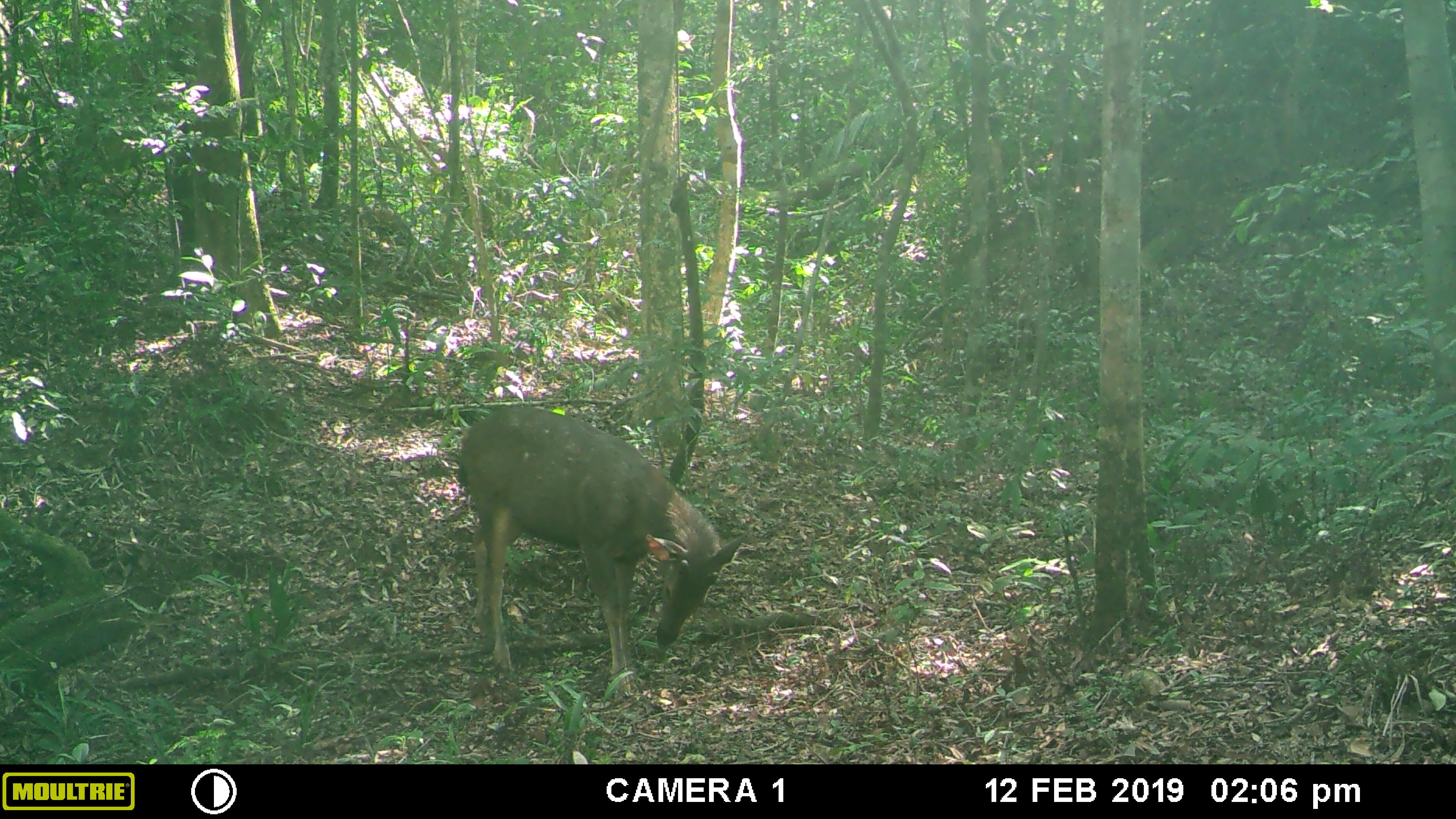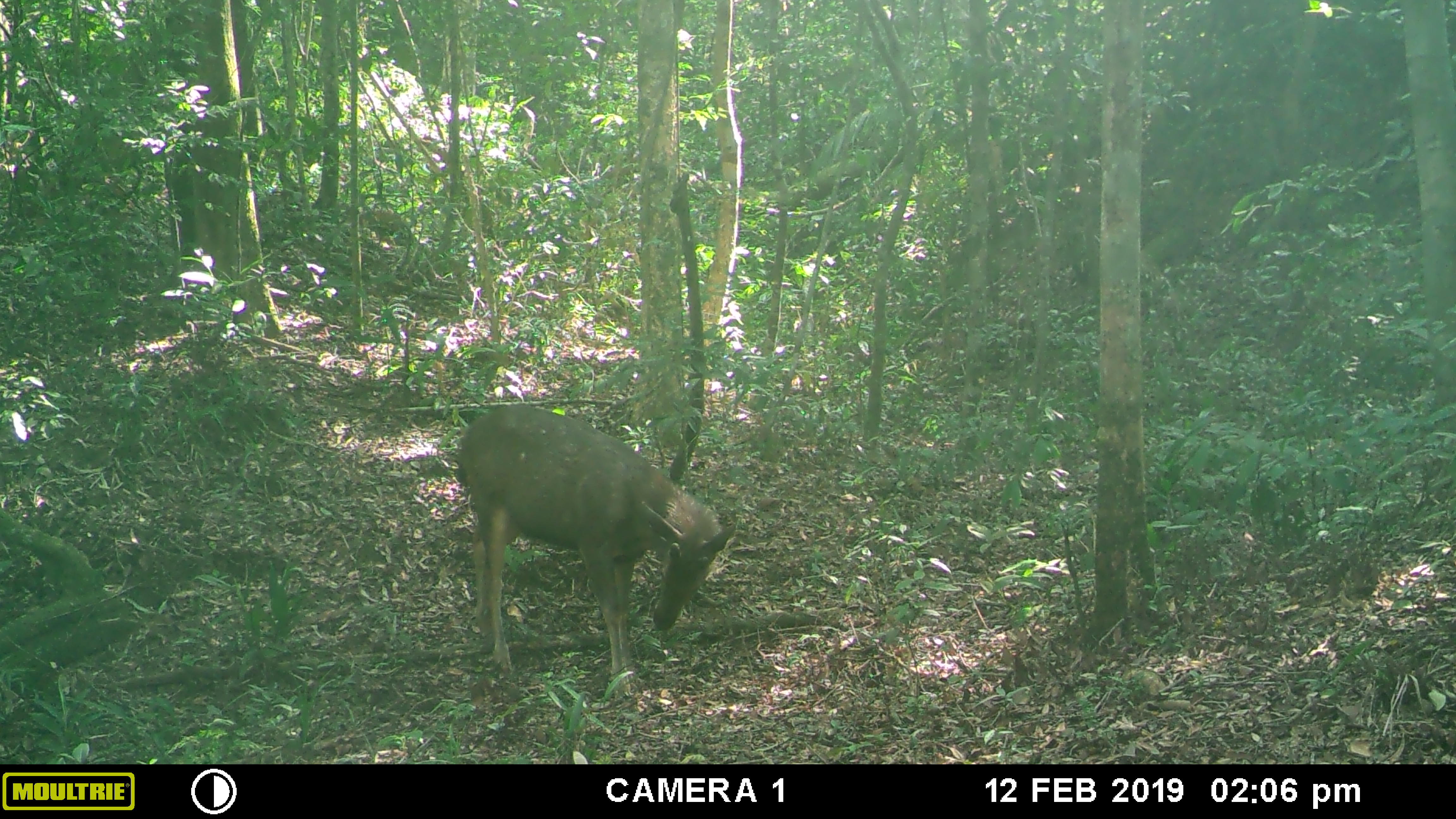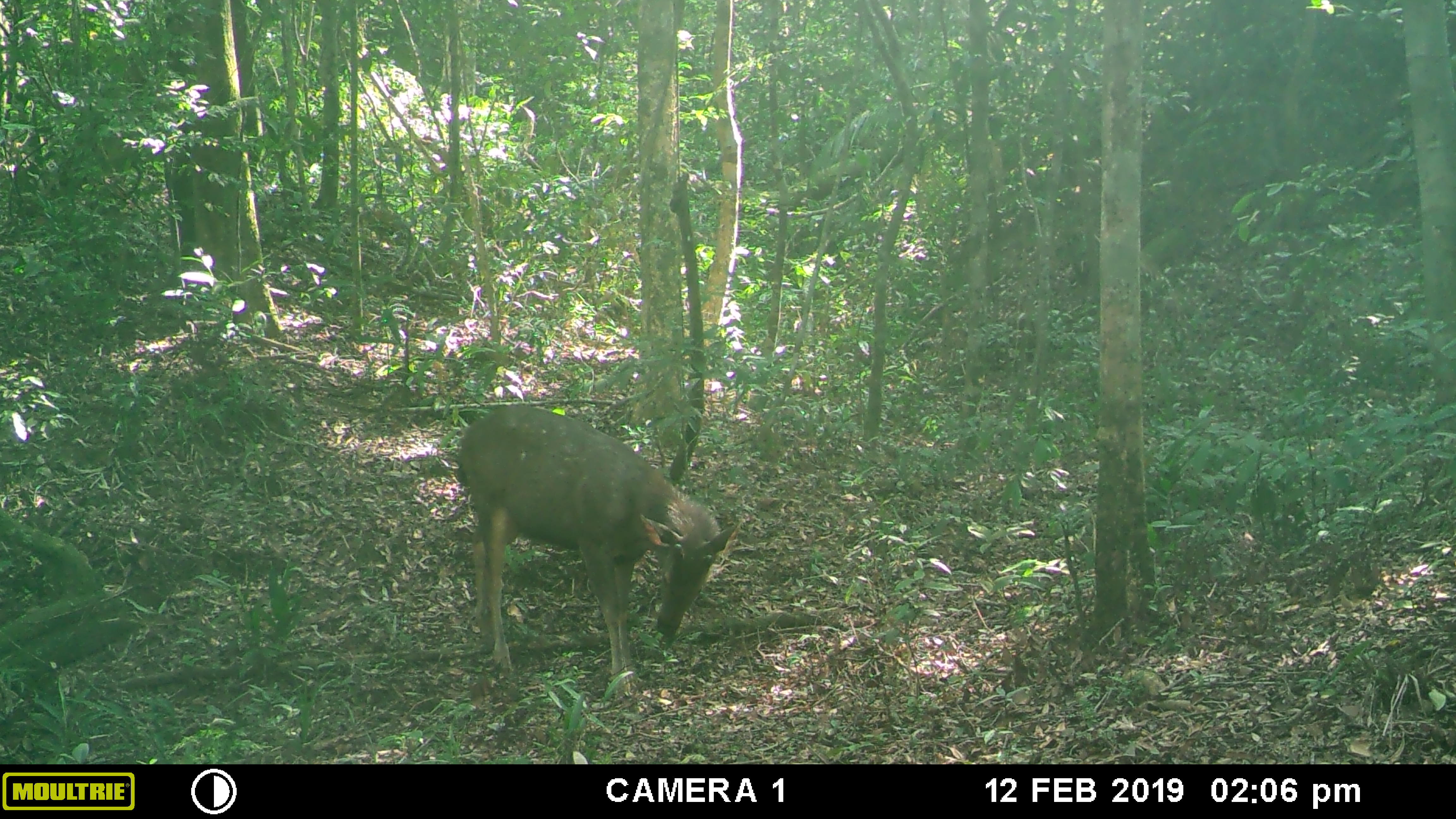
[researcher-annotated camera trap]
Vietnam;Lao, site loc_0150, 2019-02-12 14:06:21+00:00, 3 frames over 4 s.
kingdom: Animalia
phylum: Chordata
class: Mammalia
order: Artiodactyla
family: Cervidae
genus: Rusa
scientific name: Rusa unicolor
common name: sambar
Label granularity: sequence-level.